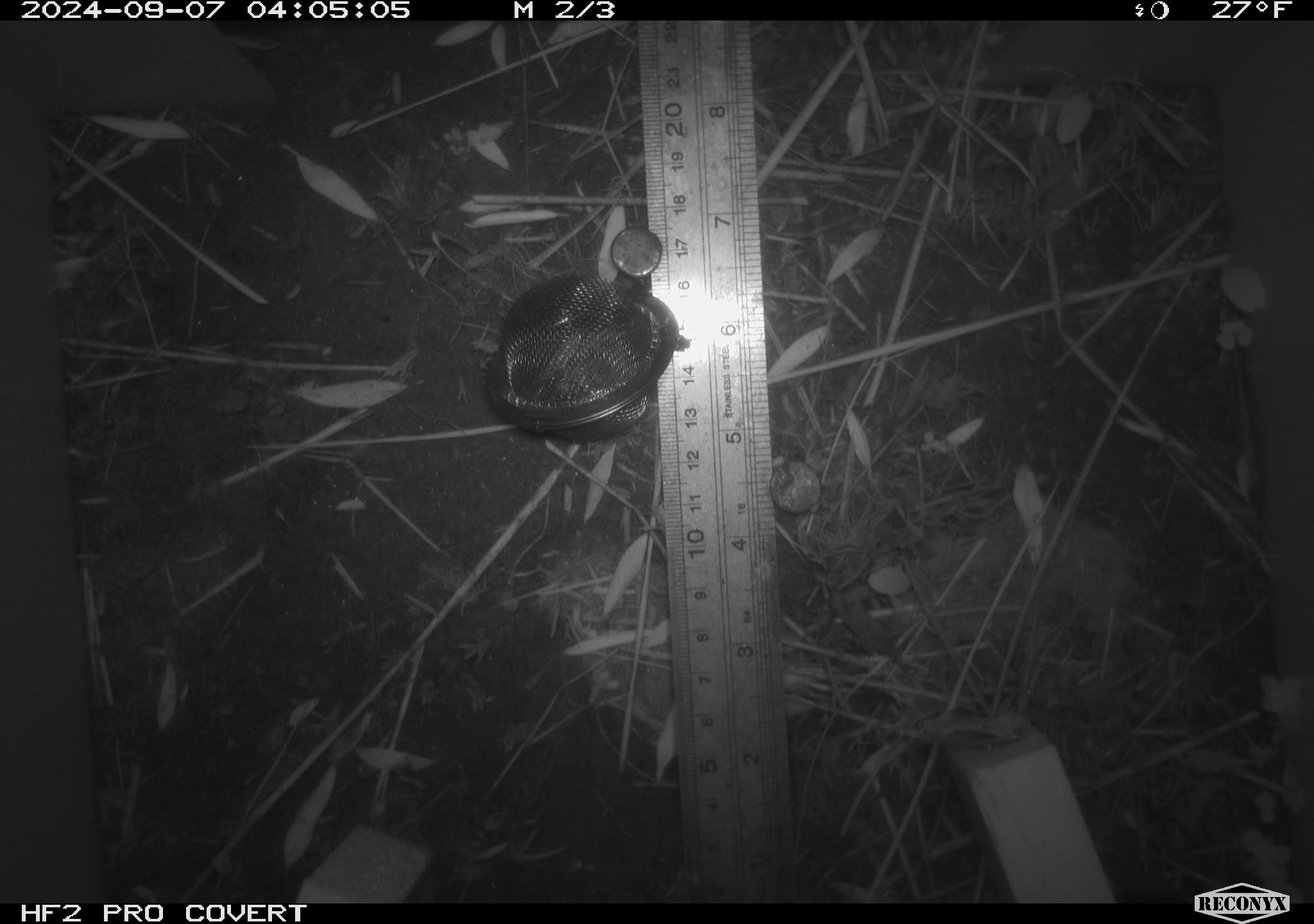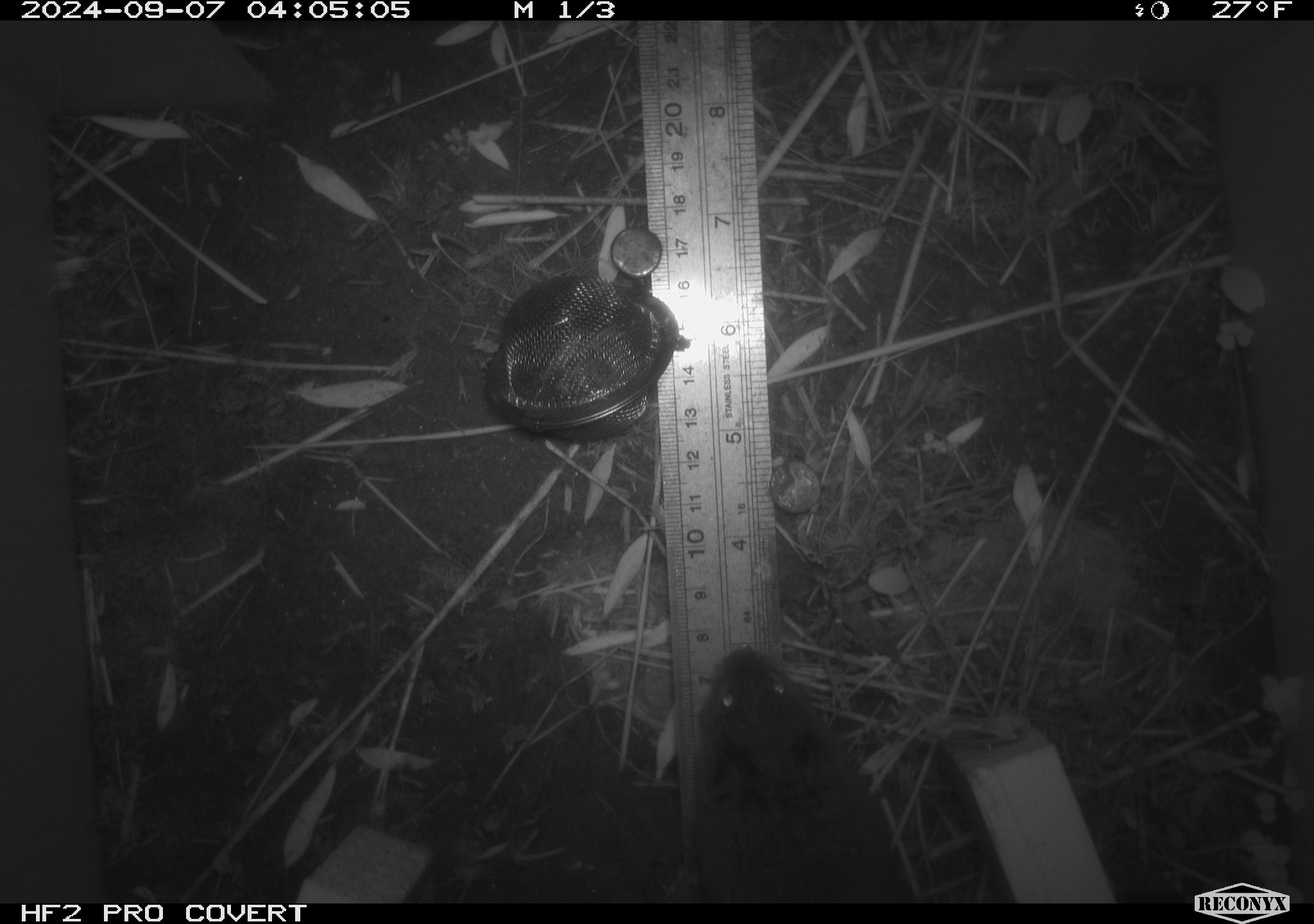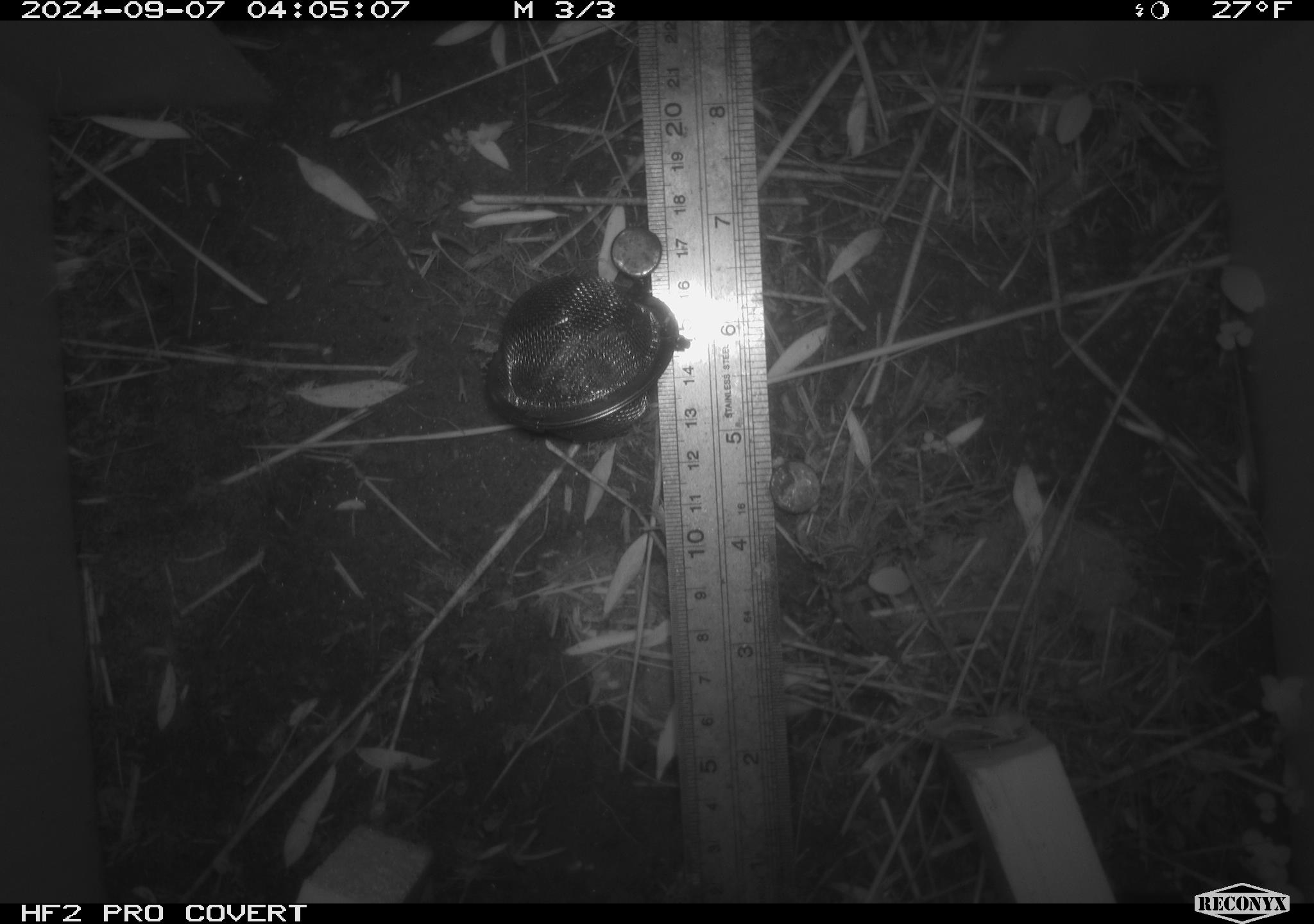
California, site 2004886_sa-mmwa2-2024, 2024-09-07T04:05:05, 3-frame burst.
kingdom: Animalia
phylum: Chordata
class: Mammalia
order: Rodentia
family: Cricetidae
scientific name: Arvicolinae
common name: voles, lemmings, and muskrats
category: arvicolinae subfamily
Arvicolinae subfamily (voles, lemmings, and muskrats) (Arvicolinae).